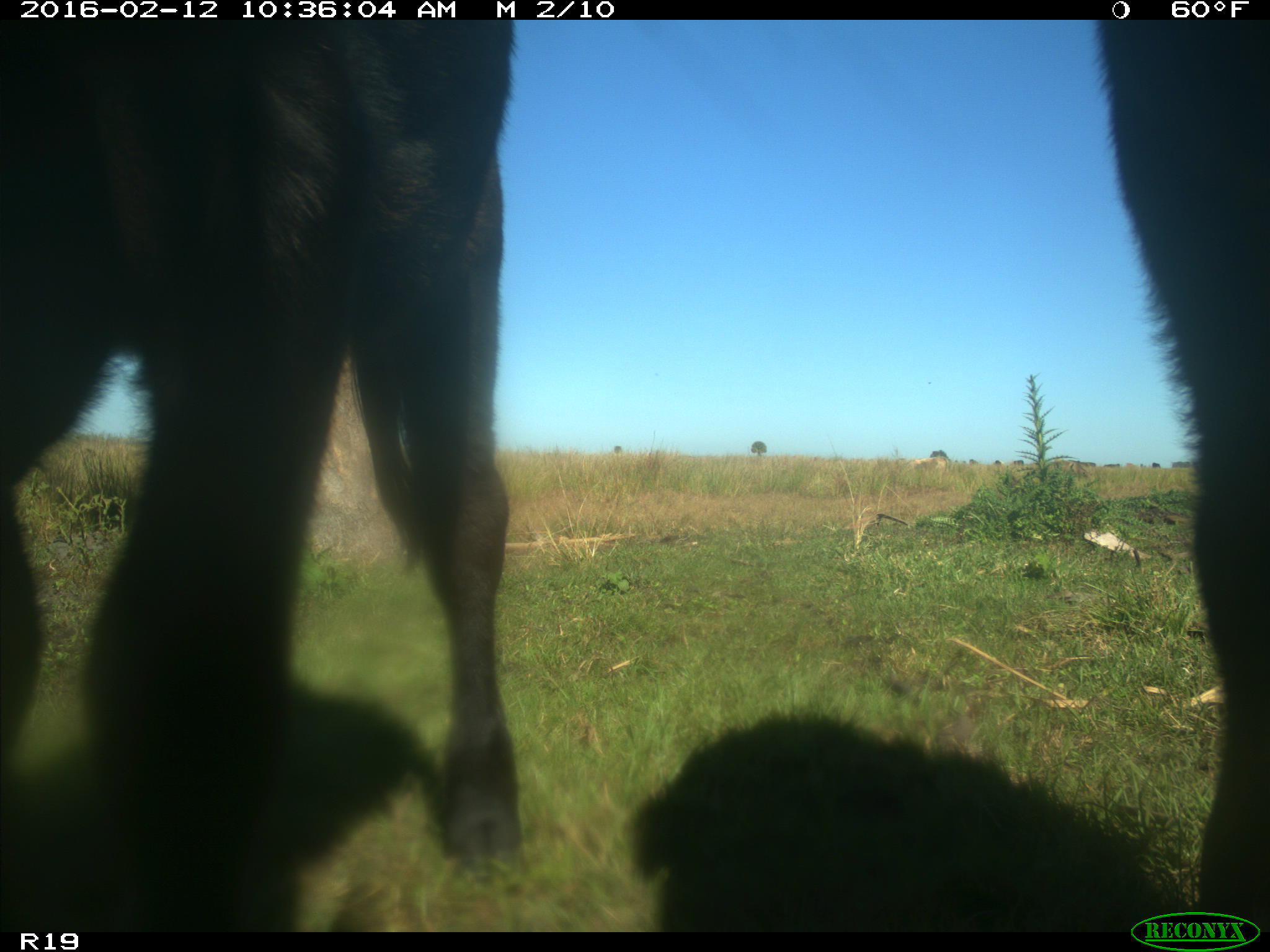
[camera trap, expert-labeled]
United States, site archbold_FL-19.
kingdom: Animalia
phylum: Chordata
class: Mammalia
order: Artiodactyla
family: Bovidae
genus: Bos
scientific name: Bos taurus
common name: domestic cow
Bos taurus (domestic cow).